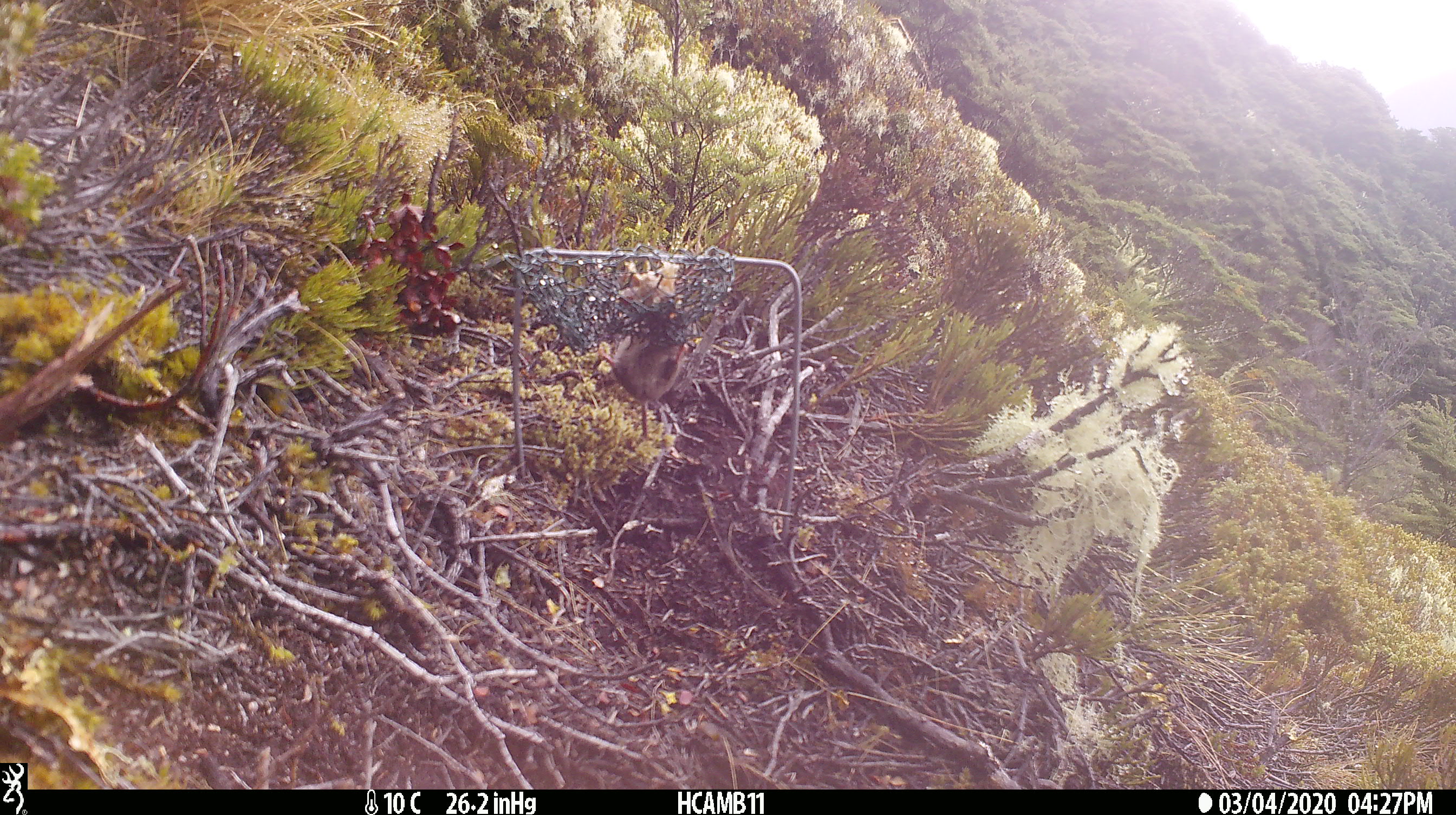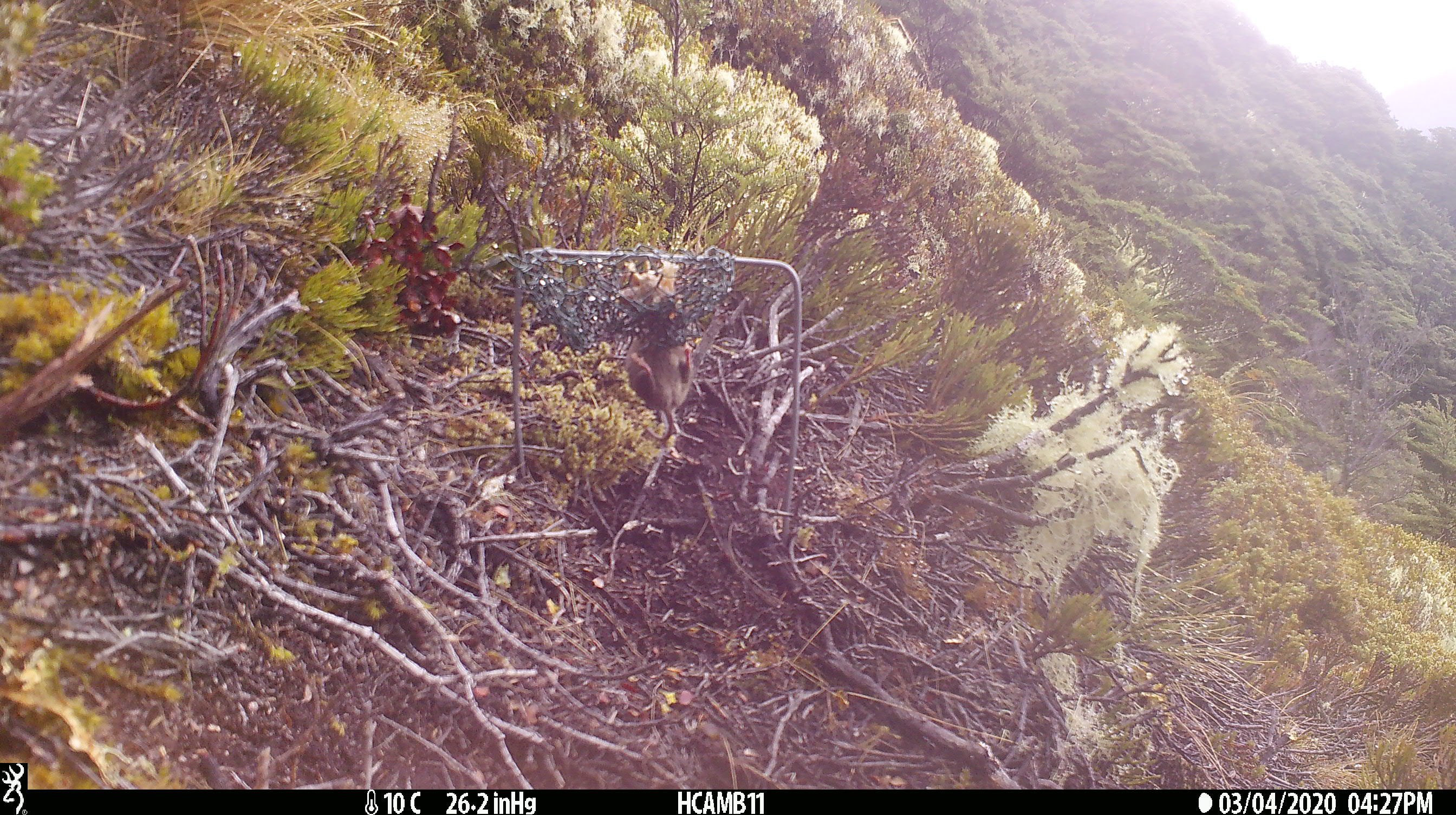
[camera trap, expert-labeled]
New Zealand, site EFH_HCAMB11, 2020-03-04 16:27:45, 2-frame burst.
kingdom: Animalia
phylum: Chordata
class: Mammalia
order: Rodentia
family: Muridae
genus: Mus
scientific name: Mus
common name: mouse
Mouse (Mus).